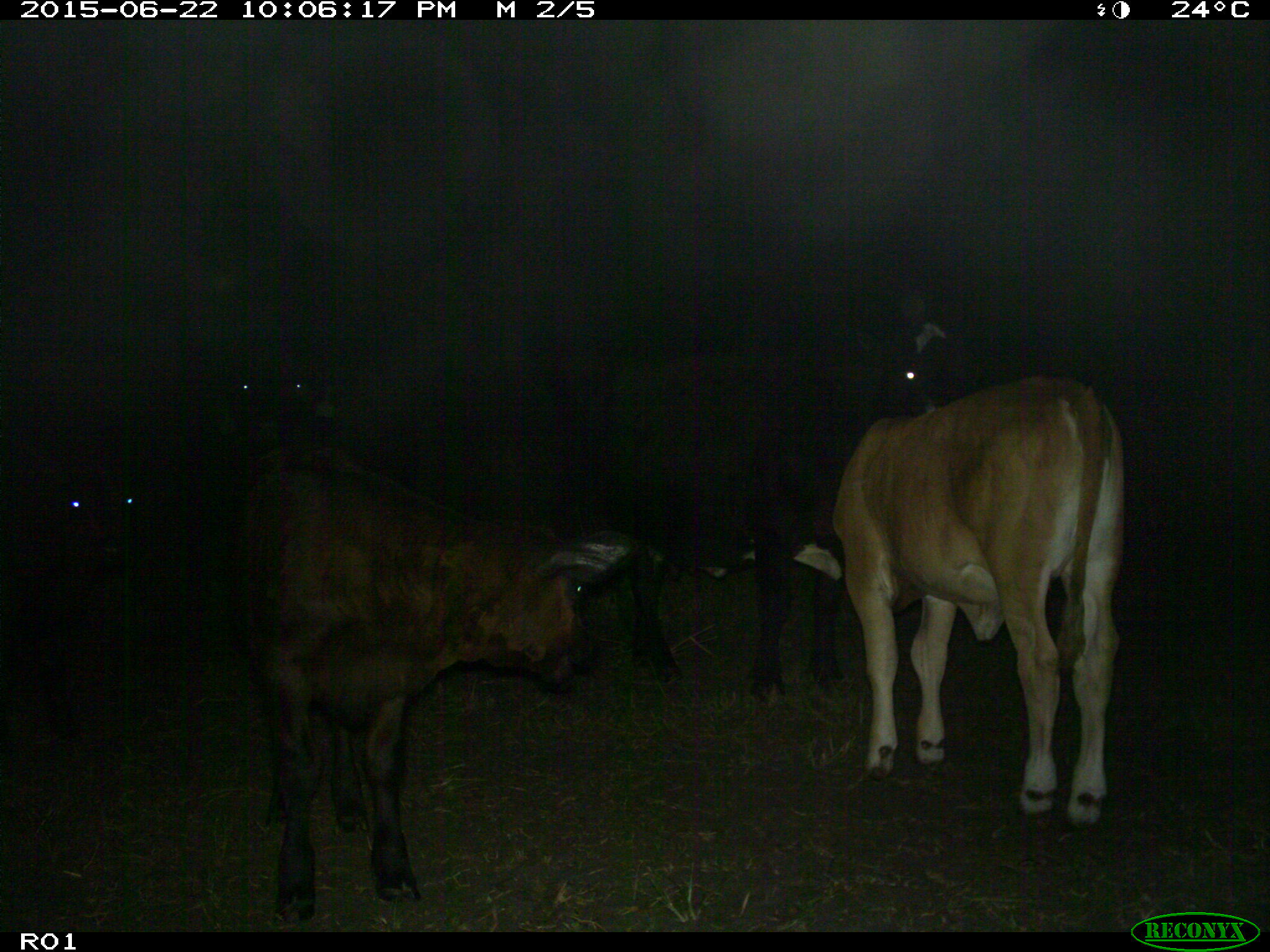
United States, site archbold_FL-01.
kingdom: Animalia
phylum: Chordata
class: Mammalia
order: Artiodactyla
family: Bovidae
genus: Bos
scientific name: Bos taurus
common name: domestic cow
Bos taurus (domestic cow).